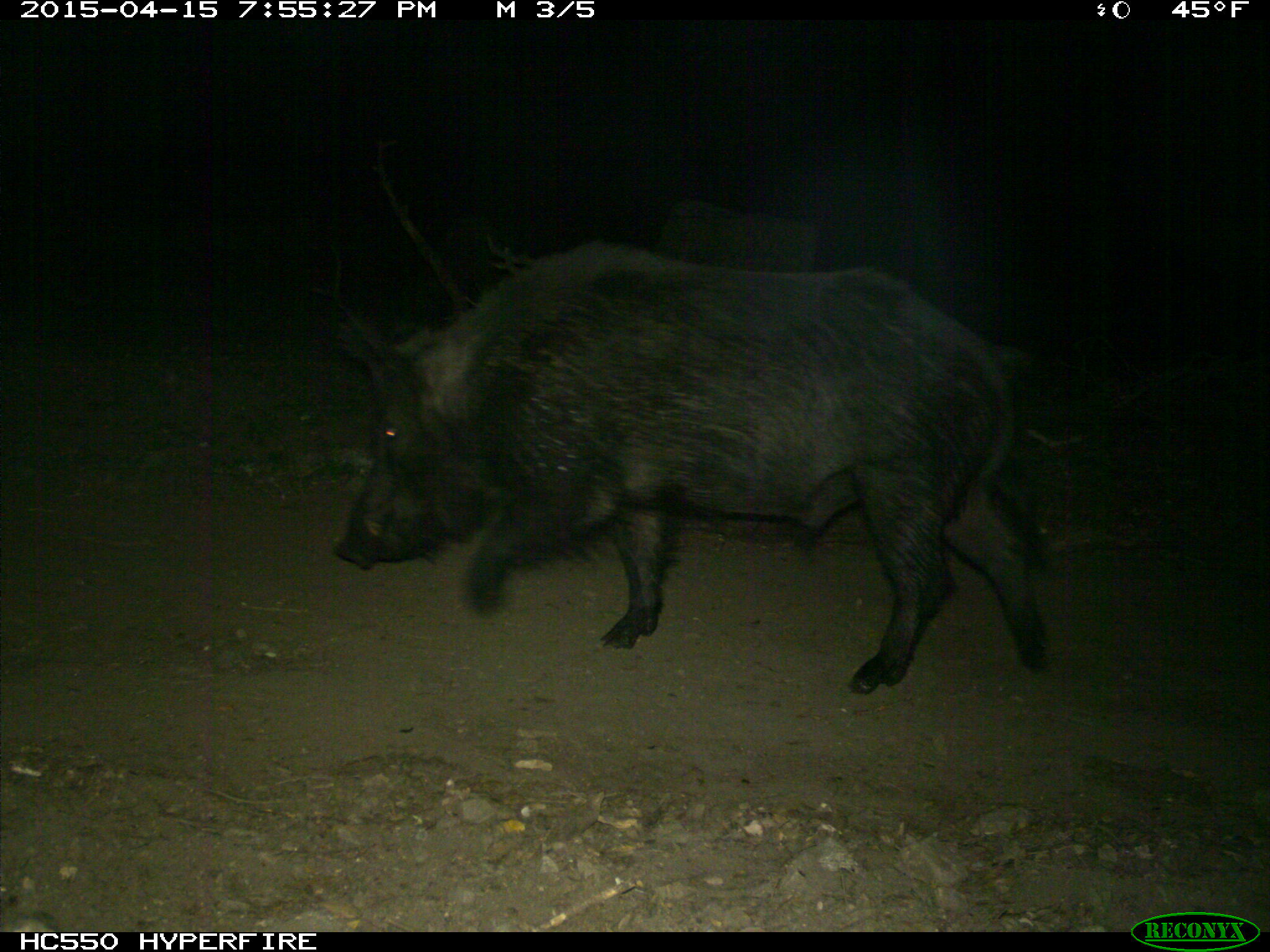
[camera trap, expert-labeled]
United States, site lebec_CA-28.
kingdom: Animalia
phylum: Chordata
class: Mammalia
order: Artiodactyla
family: Suidae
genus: Sus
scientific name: Sus scrofa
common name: wild boar